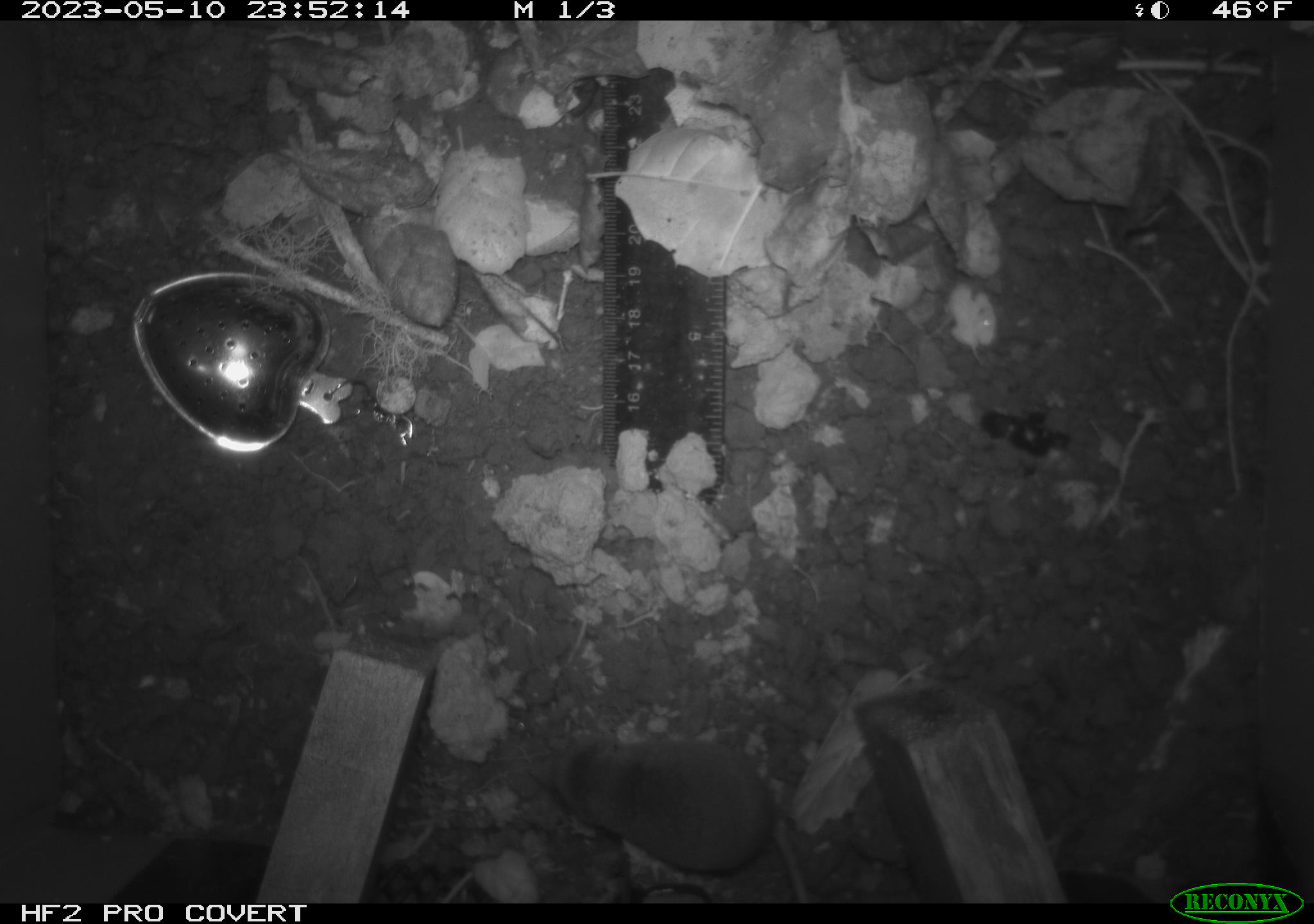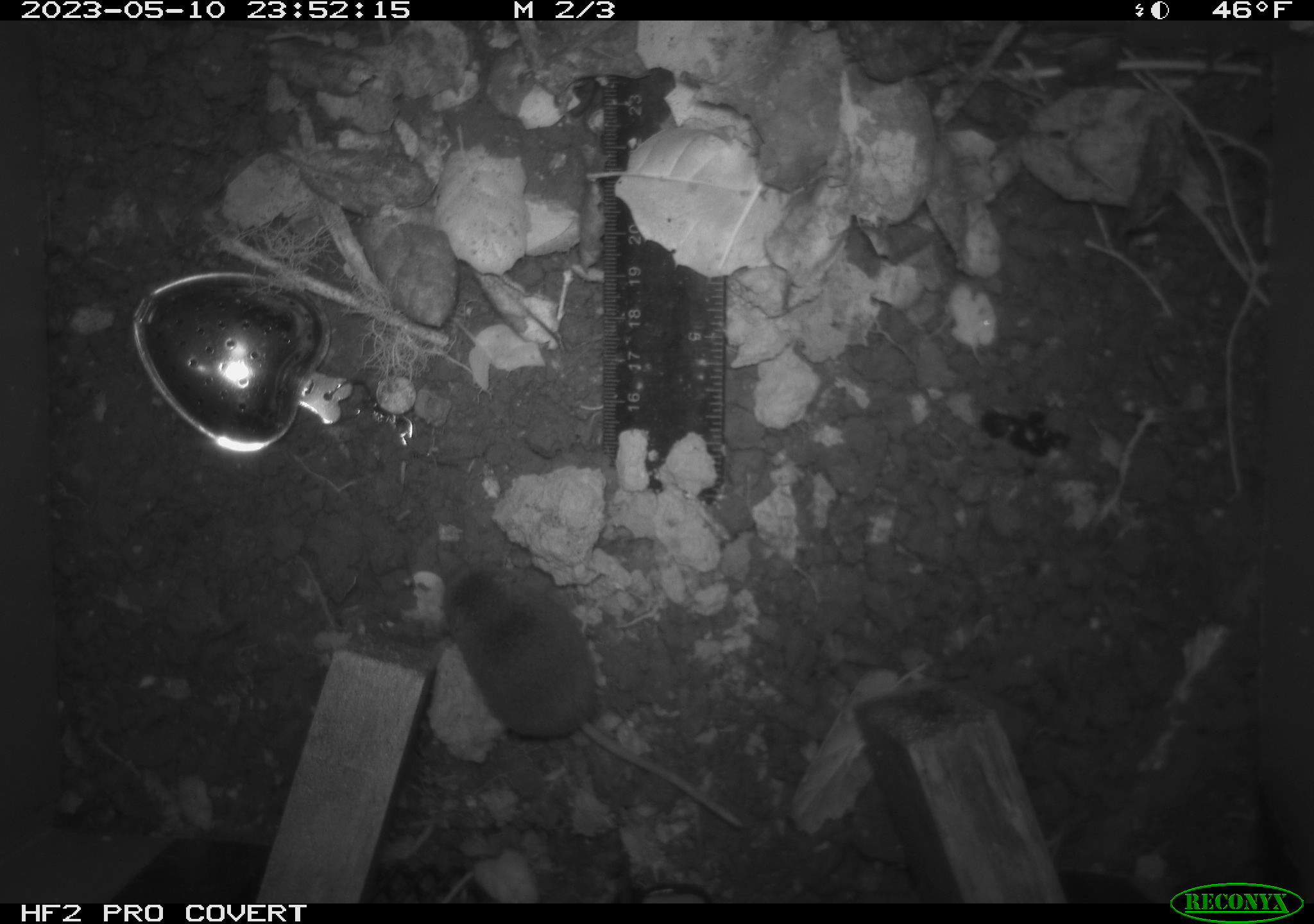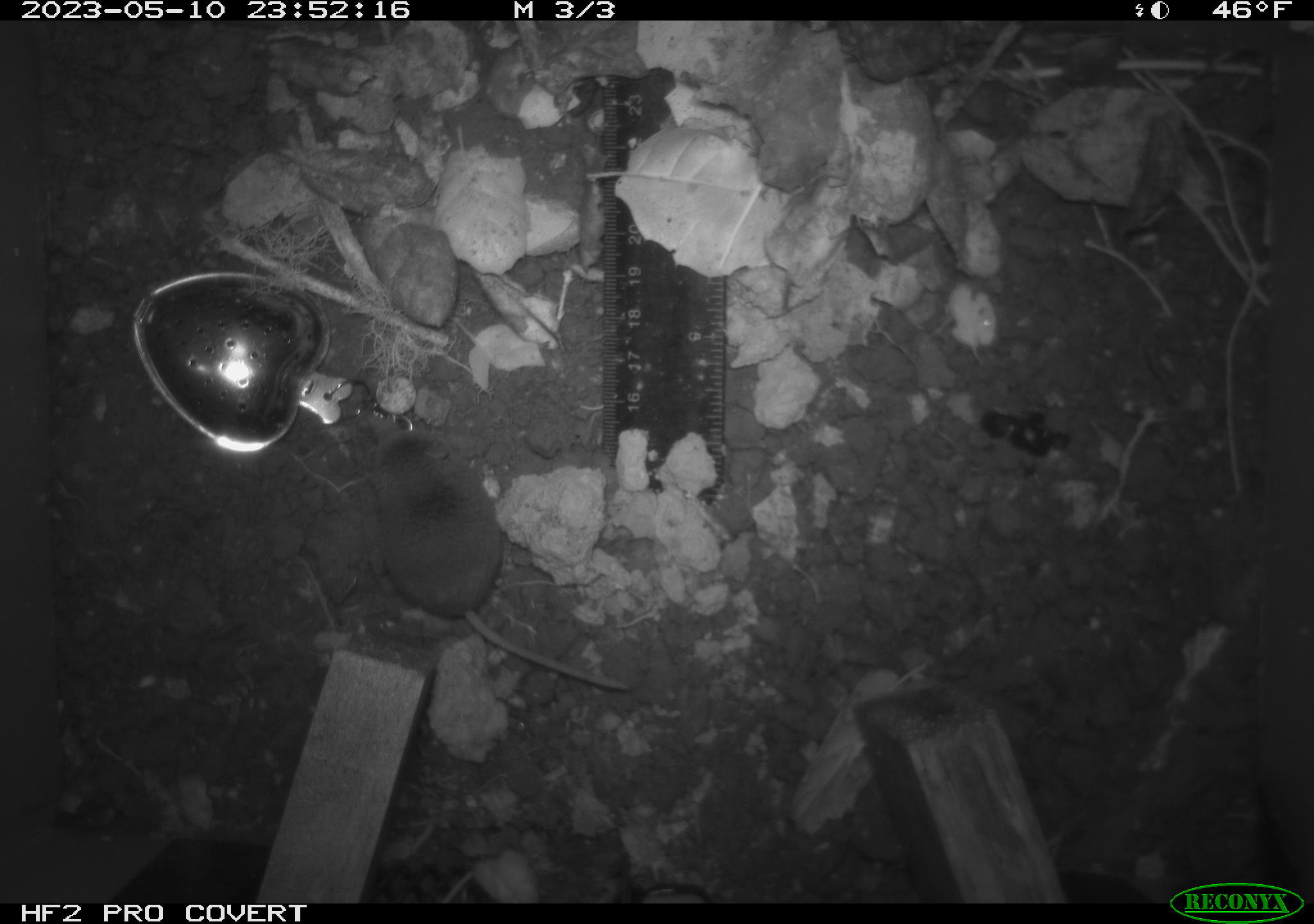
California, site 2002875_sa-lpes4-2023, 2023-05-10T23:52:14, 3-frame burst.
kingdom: Animalia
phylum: Chordata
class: Mammalia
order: Eulipotyphla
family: Soricidae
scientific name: Soricidae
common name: shrews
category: soricidae family